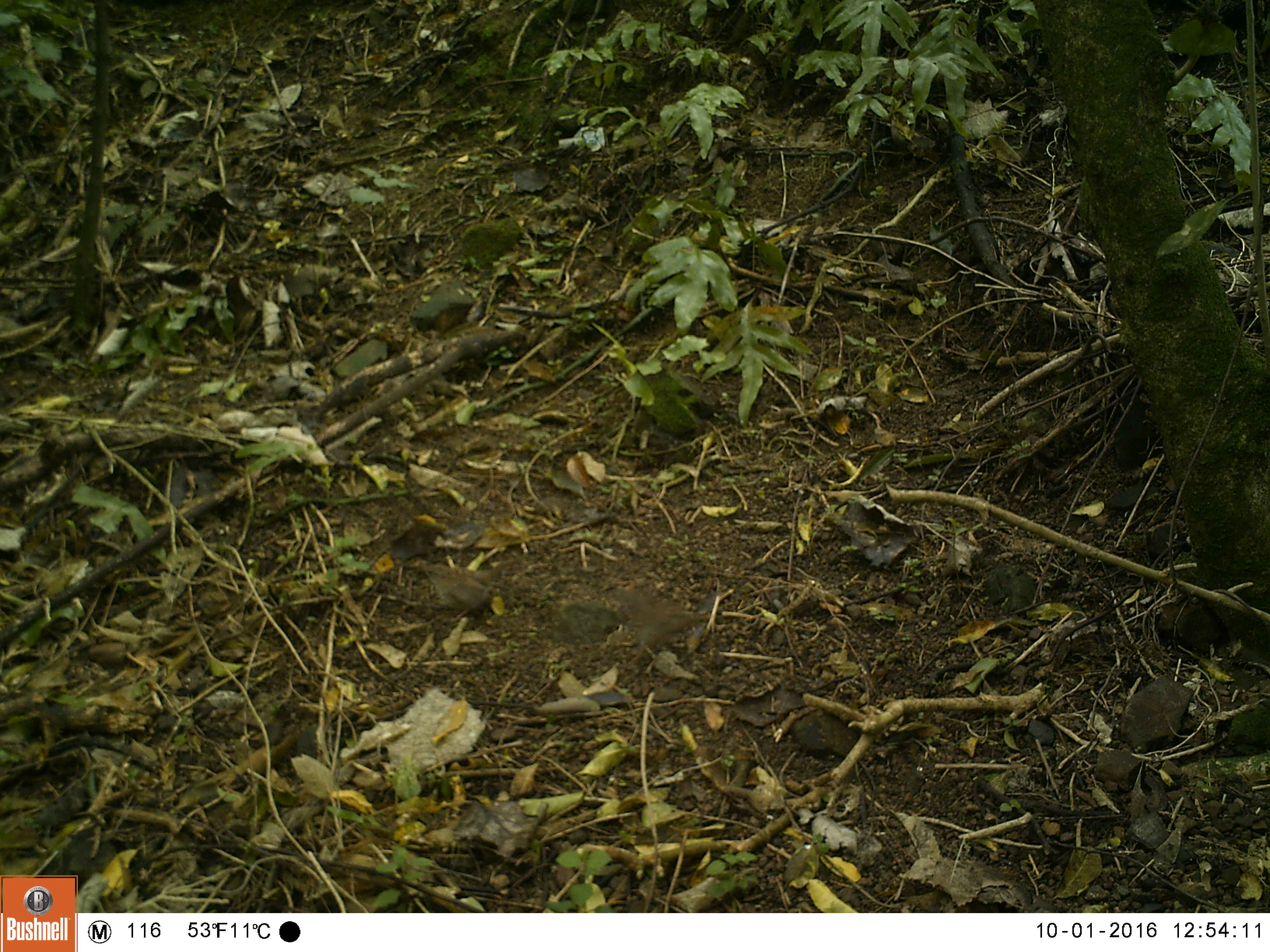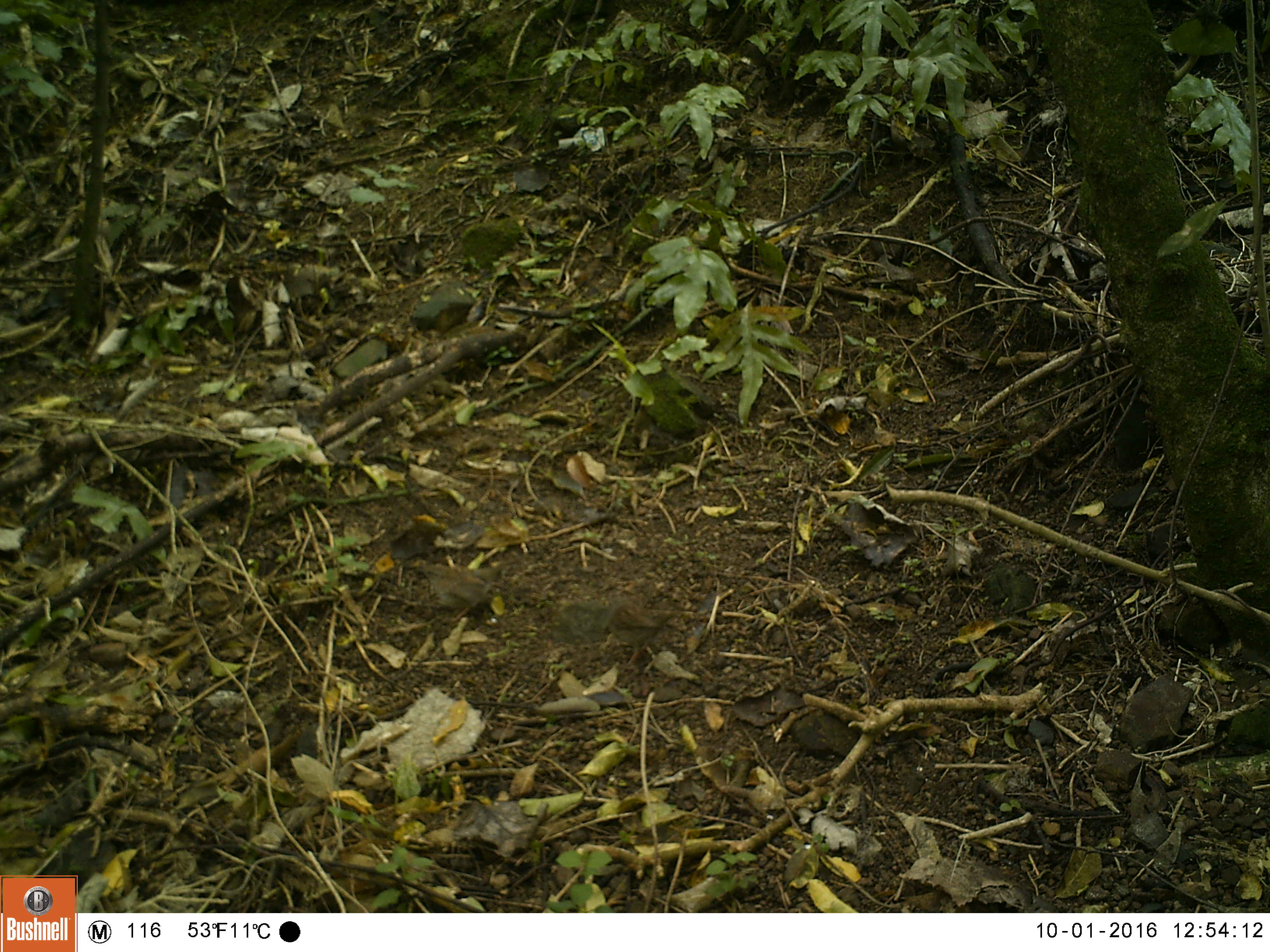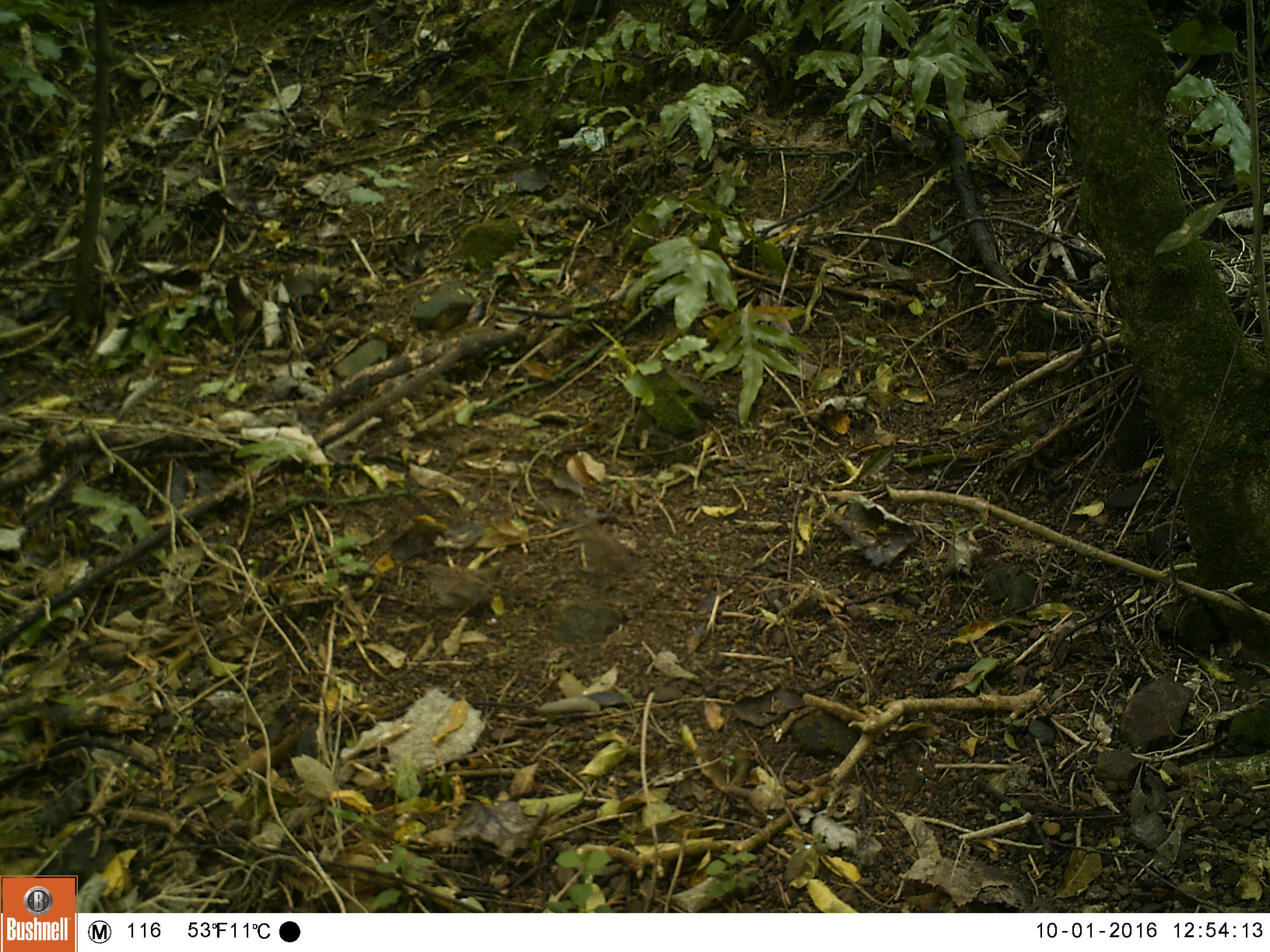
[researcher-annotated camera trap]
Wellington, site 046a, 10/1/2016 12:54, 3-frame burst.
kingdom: Animalia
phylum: Chordata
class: Aves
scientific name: Aves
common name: bird